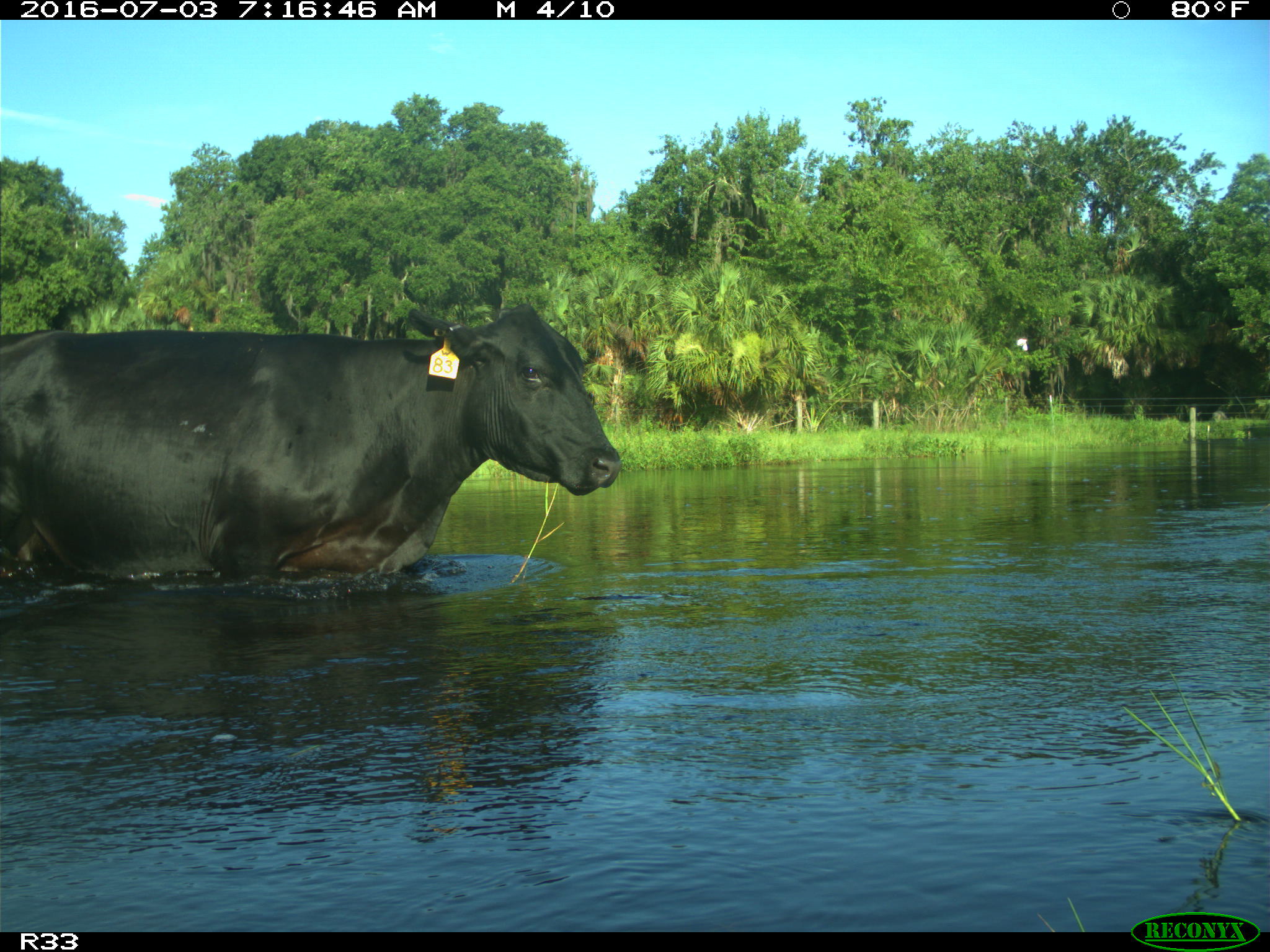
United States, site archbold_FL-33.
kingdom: Animalia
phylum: Chordata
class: Mammalia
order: Artiodactyla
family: Bovidae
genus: Bos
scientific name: Bos taurus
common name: domestic cow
Bos taurus (domestic cow).